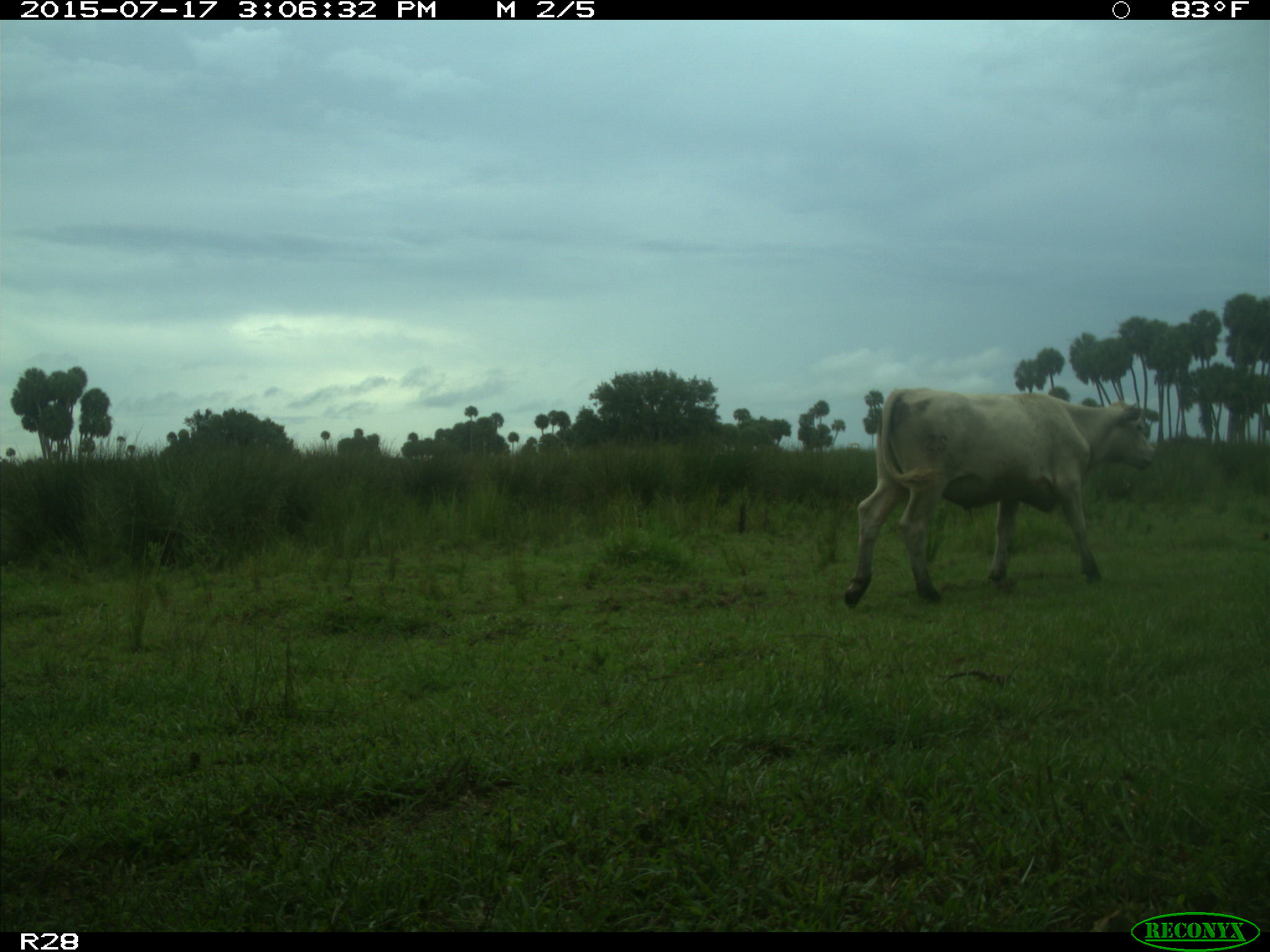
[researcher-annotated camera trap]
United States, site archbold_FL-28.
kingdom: Animalia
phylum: Chordata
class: Mammalia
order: Artiodactyla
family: Bovidae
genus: Bos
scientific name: Bos taurus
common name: domestic cow